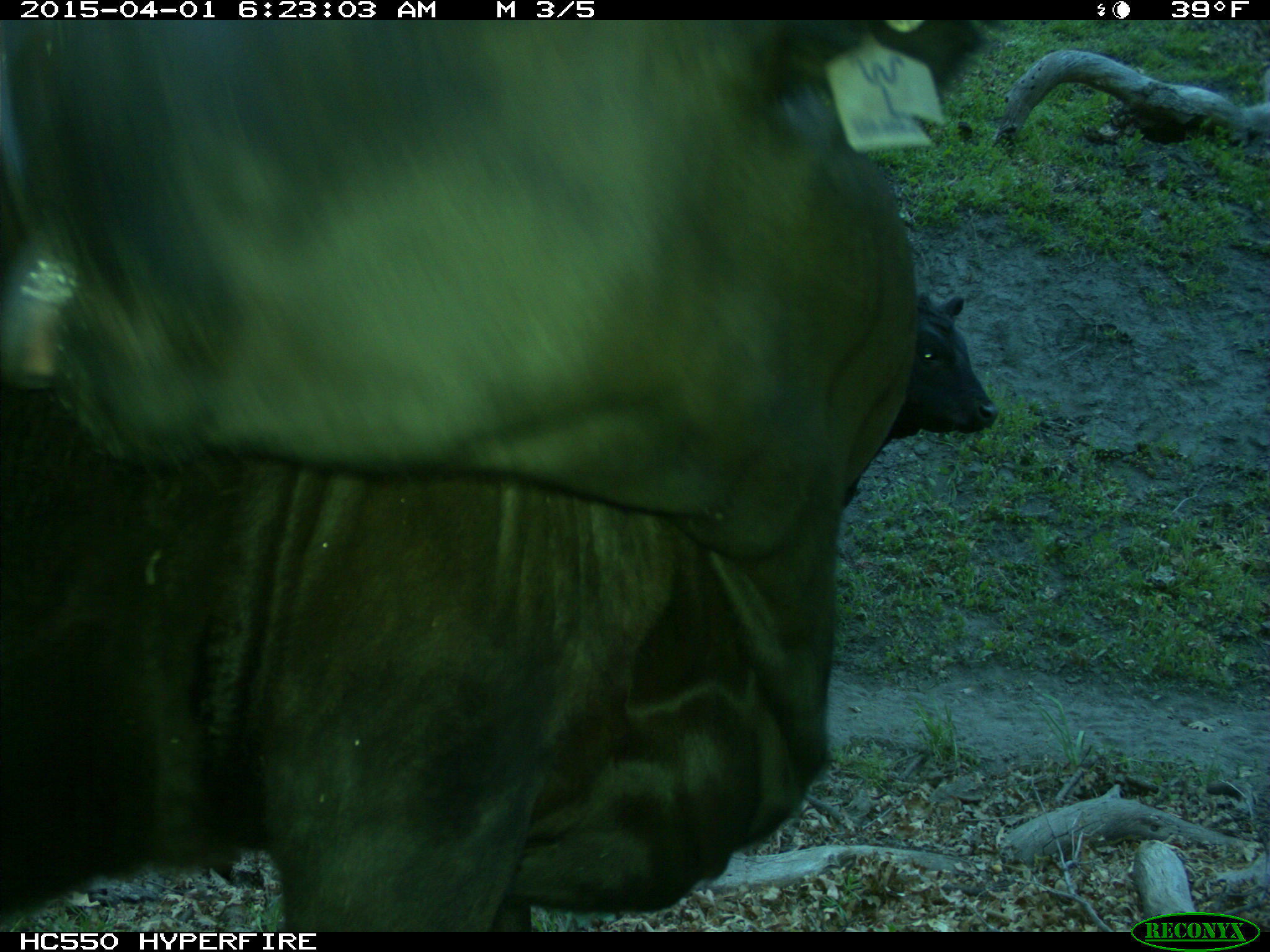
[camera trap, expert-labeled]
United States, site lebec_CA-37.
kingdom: Animalia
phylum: Chordata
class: Mammalia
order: Artiodactyla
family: Bovidae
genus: Bos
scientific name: Bos taurus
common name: domestic cow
Bos taurus (domestic cow).